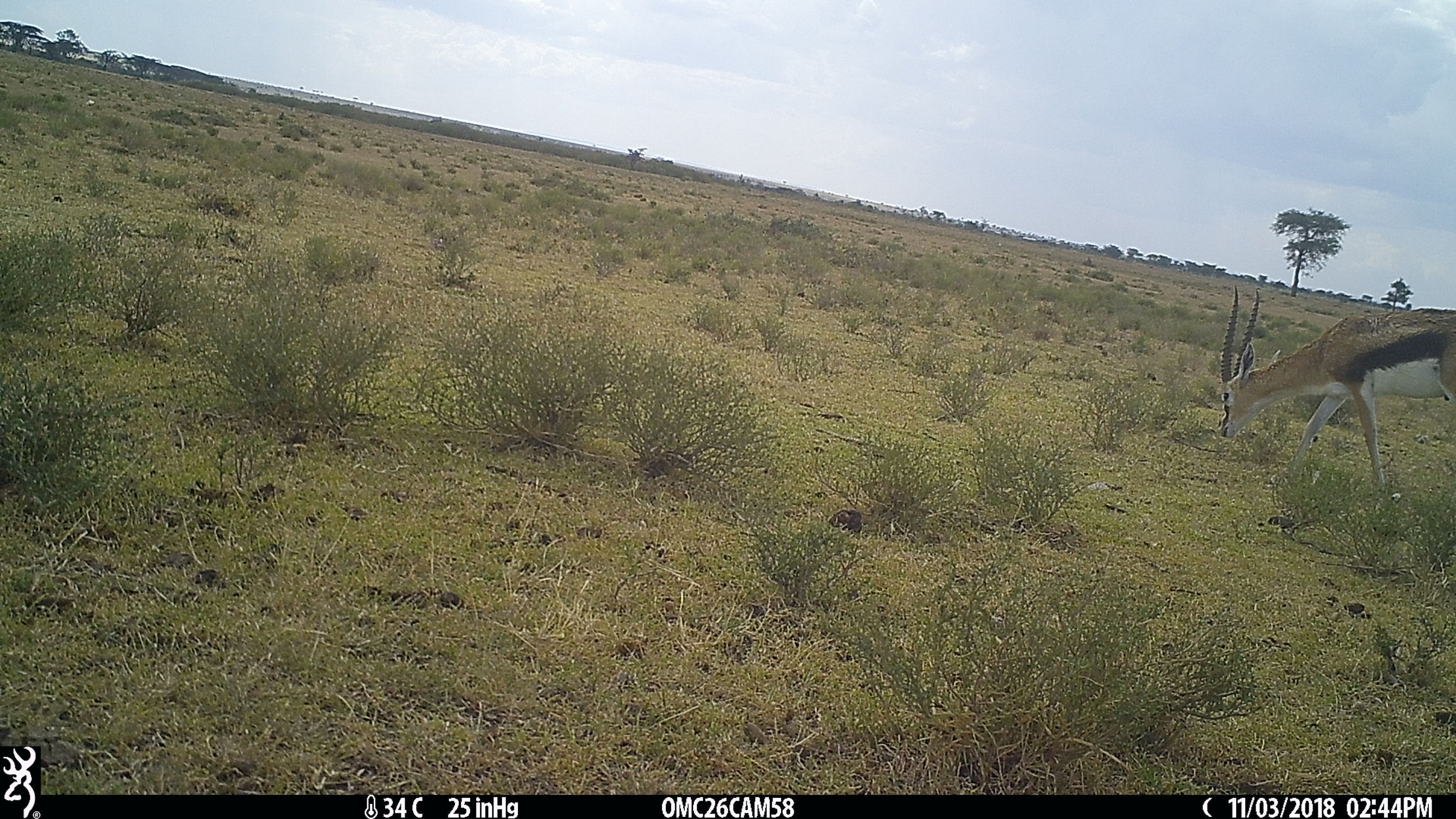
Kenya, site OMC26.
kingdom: Animalia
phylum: Chordata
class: Mammalia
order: Artiodactyla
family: Bovidae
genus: Eudorcas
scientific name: Eudorcas thomsonii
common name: thomon's gazelle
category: gazelle thomsons